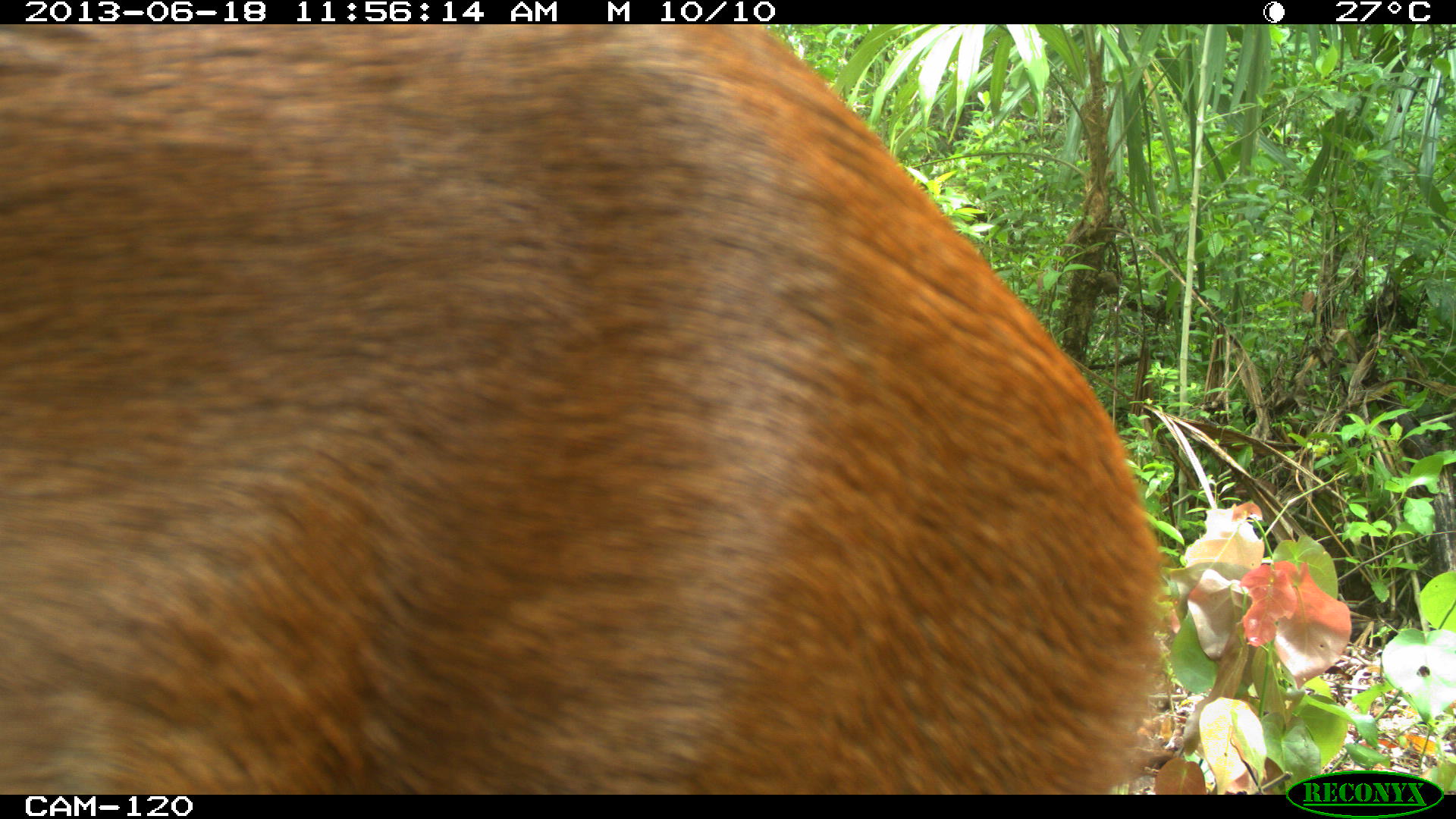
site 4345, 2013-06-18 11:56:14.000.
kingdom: Animalia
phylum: Chordata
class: Mammalia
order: Artiodactyla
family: Cervidae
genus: Mazama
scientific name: Mazama temama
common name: central american red brocket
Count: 2.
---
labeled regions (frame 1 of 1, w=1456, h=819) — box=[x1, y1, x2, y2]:
mazama temama: box=[0, 24, 1157, 794]